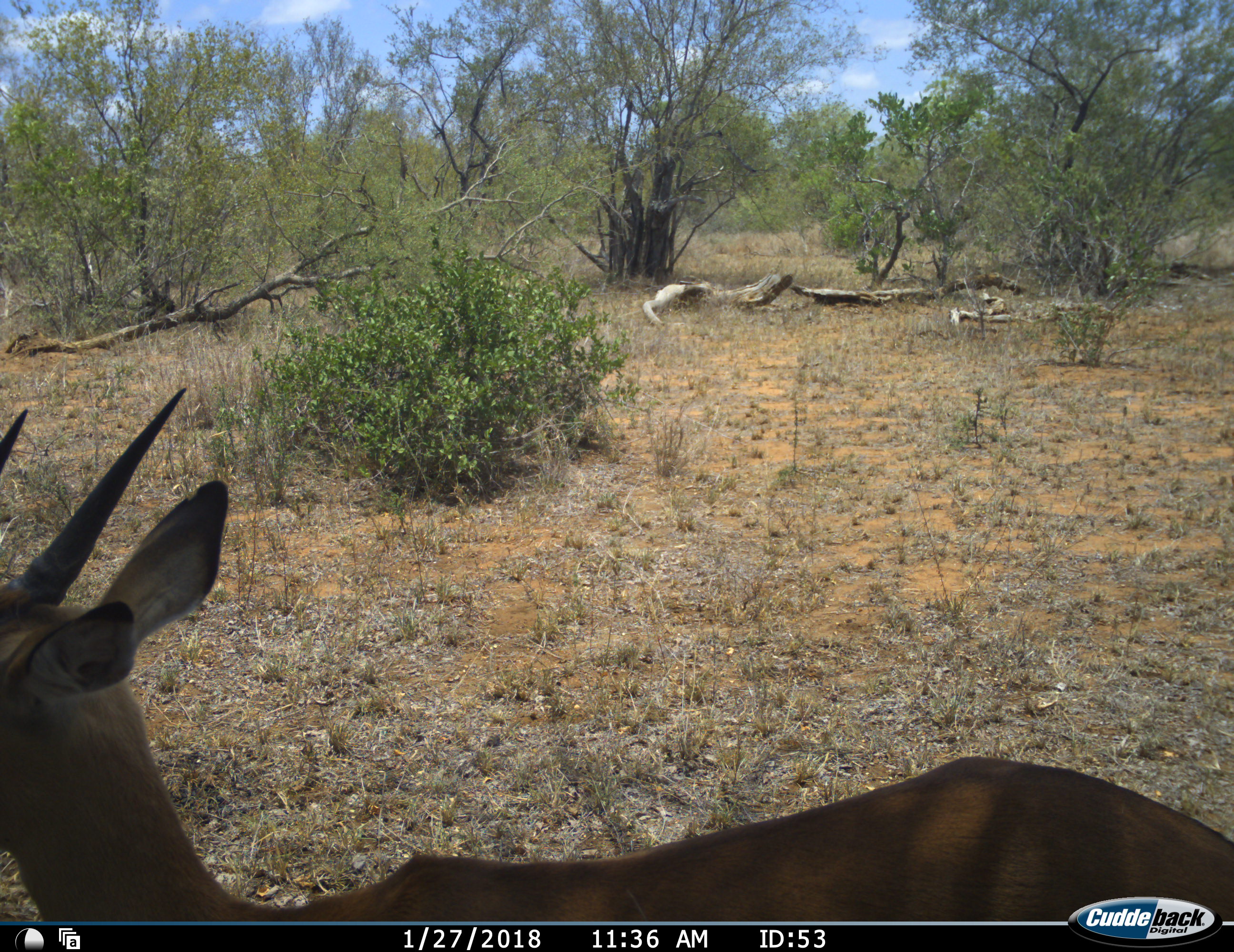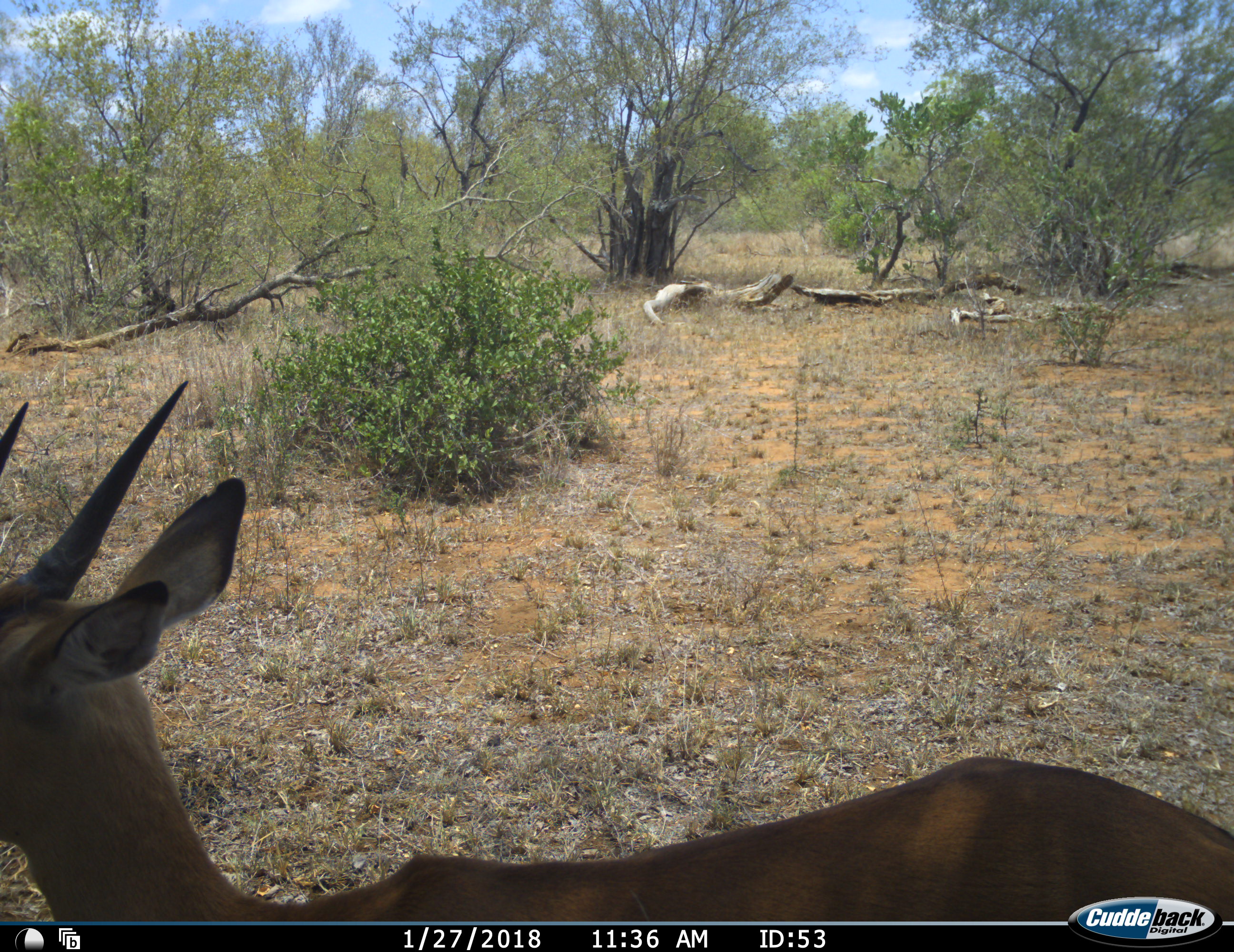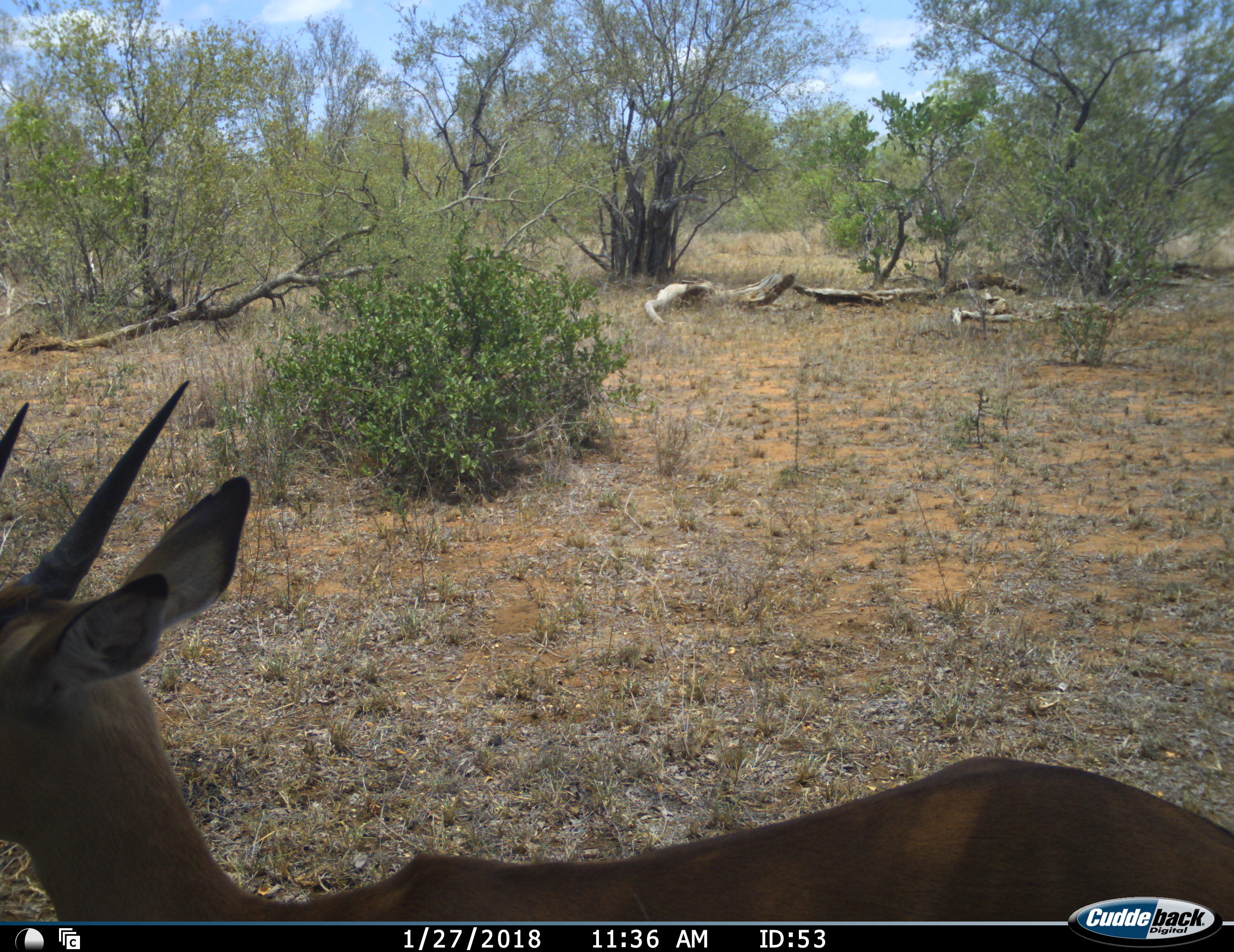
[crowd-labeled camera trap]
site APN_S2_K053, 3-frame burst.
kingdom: Animalia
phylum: Chordata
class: Mammalia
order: Artiodactyla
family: Bovidae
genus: Aepyceros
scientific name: Aepyceros melampus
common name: impala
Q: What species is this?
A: Impala (Aepyceros melampus).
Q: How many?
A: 1.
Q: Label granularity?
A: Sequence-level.